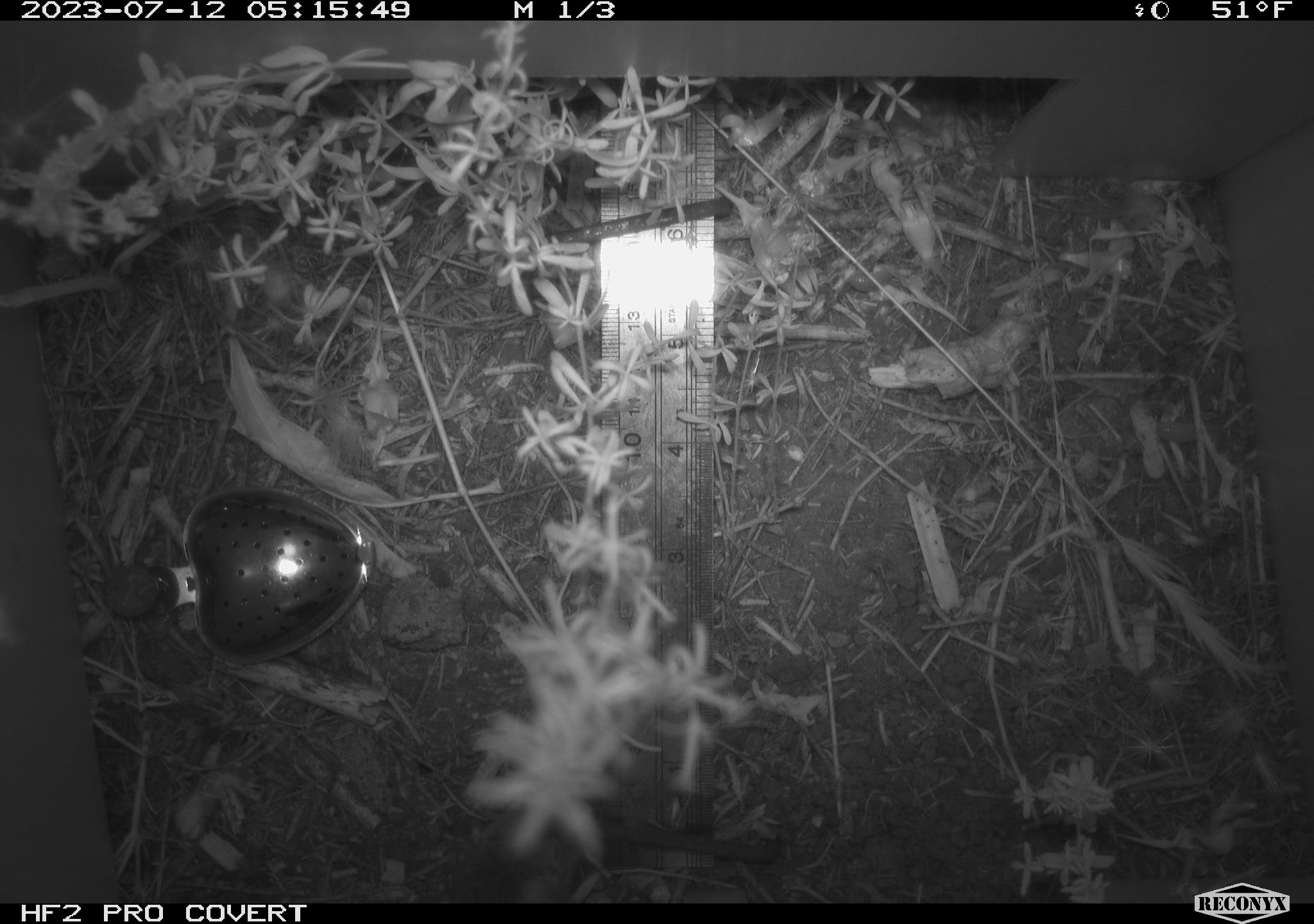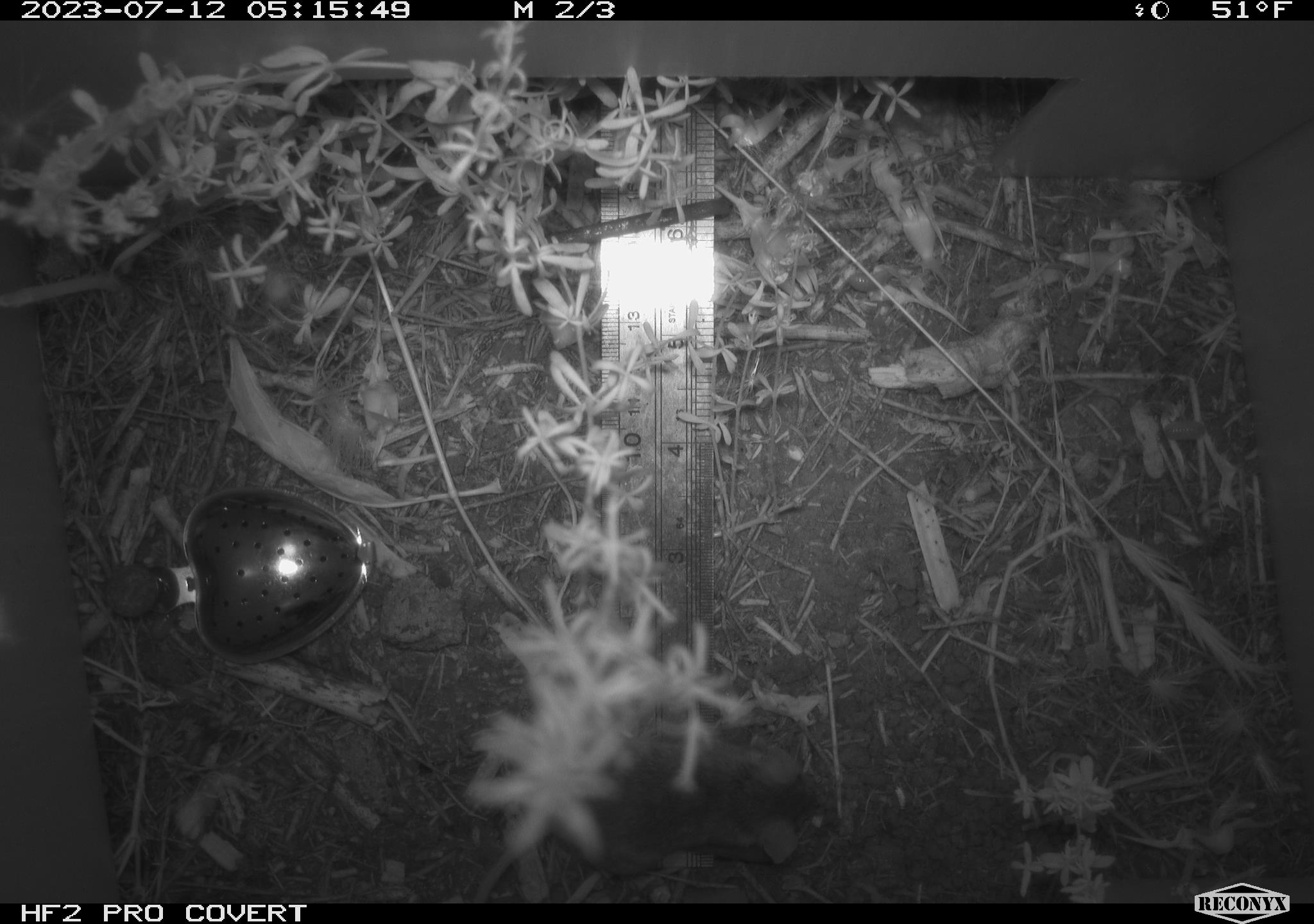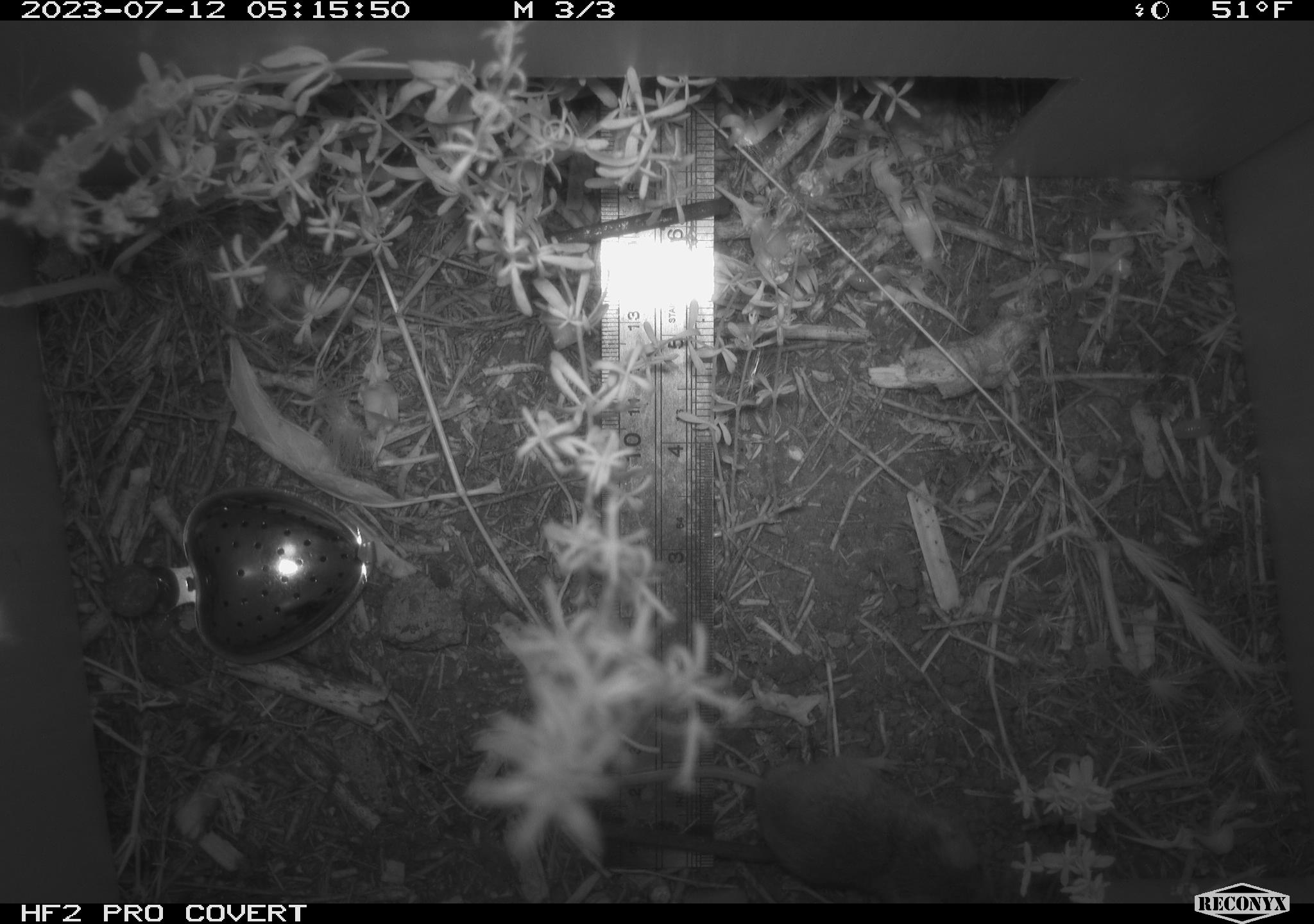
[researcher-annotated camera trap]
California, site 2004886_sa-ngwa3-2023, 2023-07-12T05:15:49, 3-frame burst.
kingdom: Animalia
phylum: Chordata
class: Mammalia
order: Rodentia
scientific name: Rodentia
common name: mouse species